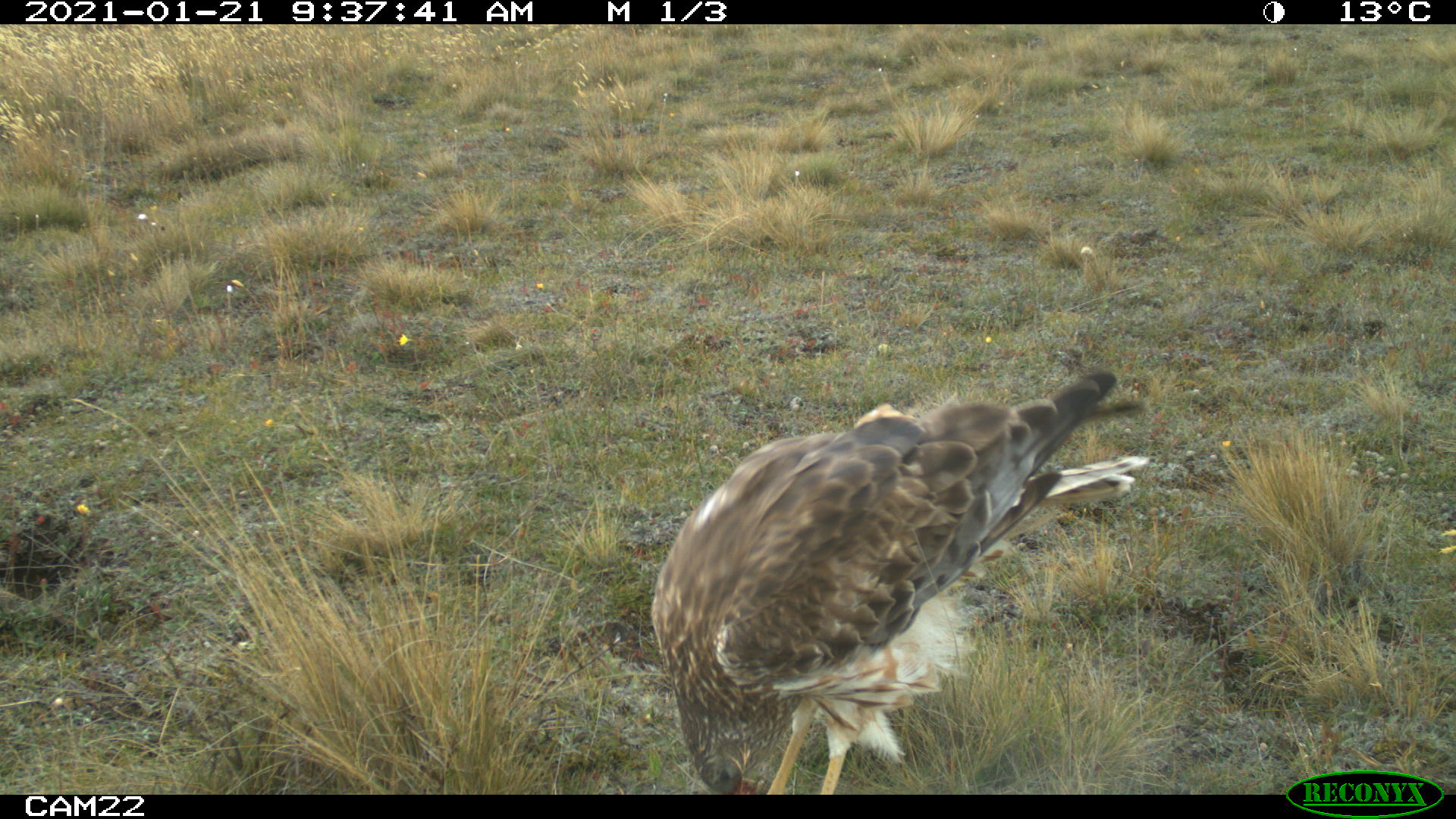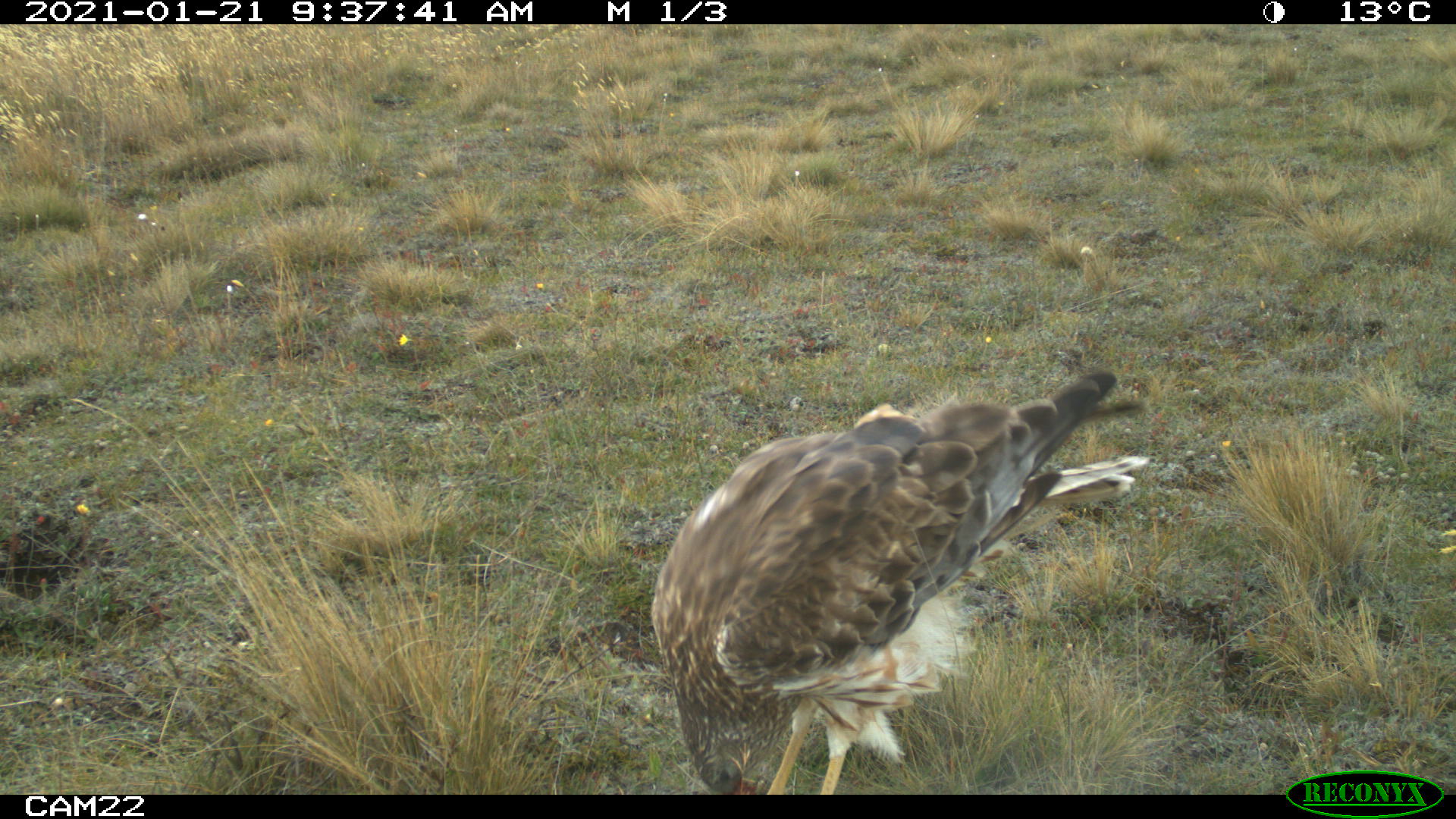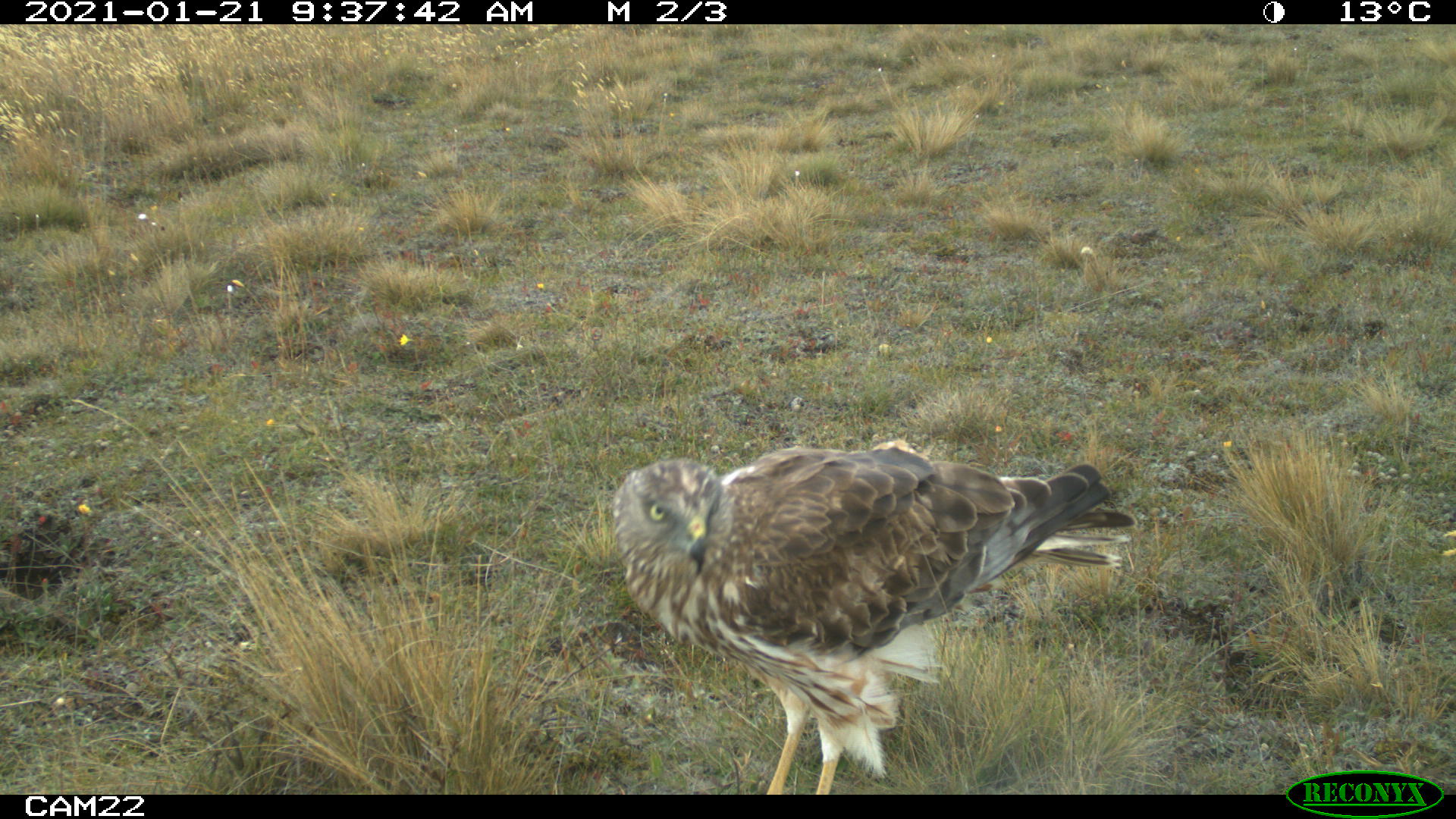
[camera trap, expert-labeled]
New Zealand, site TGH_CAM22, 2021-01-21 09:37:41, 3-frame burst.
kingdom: Animalia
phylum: Chordata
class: Aves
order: Accipitriformes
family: Accipitridae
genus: Circus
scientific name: Circus approximans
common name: swamp harrier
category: harrier